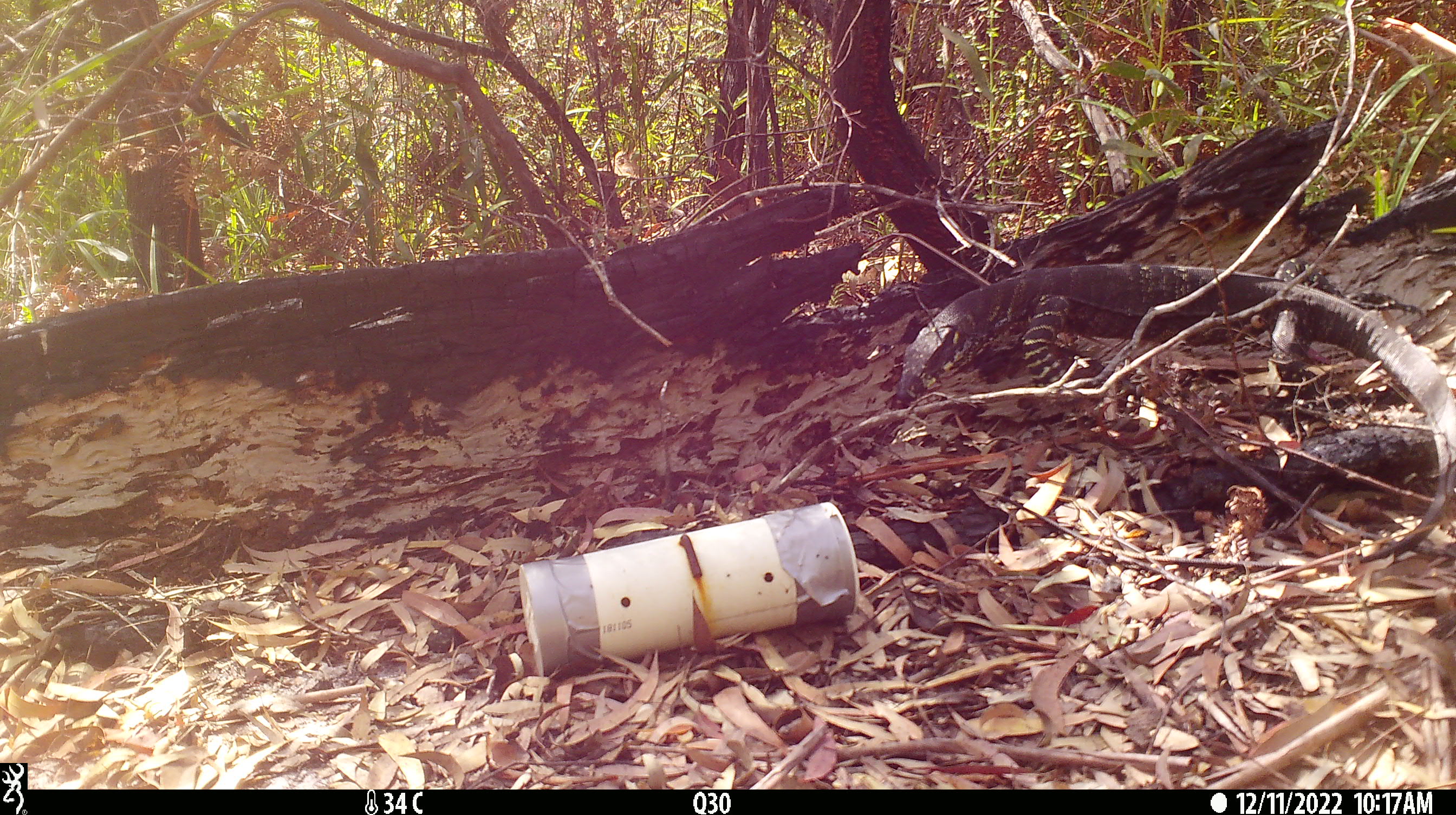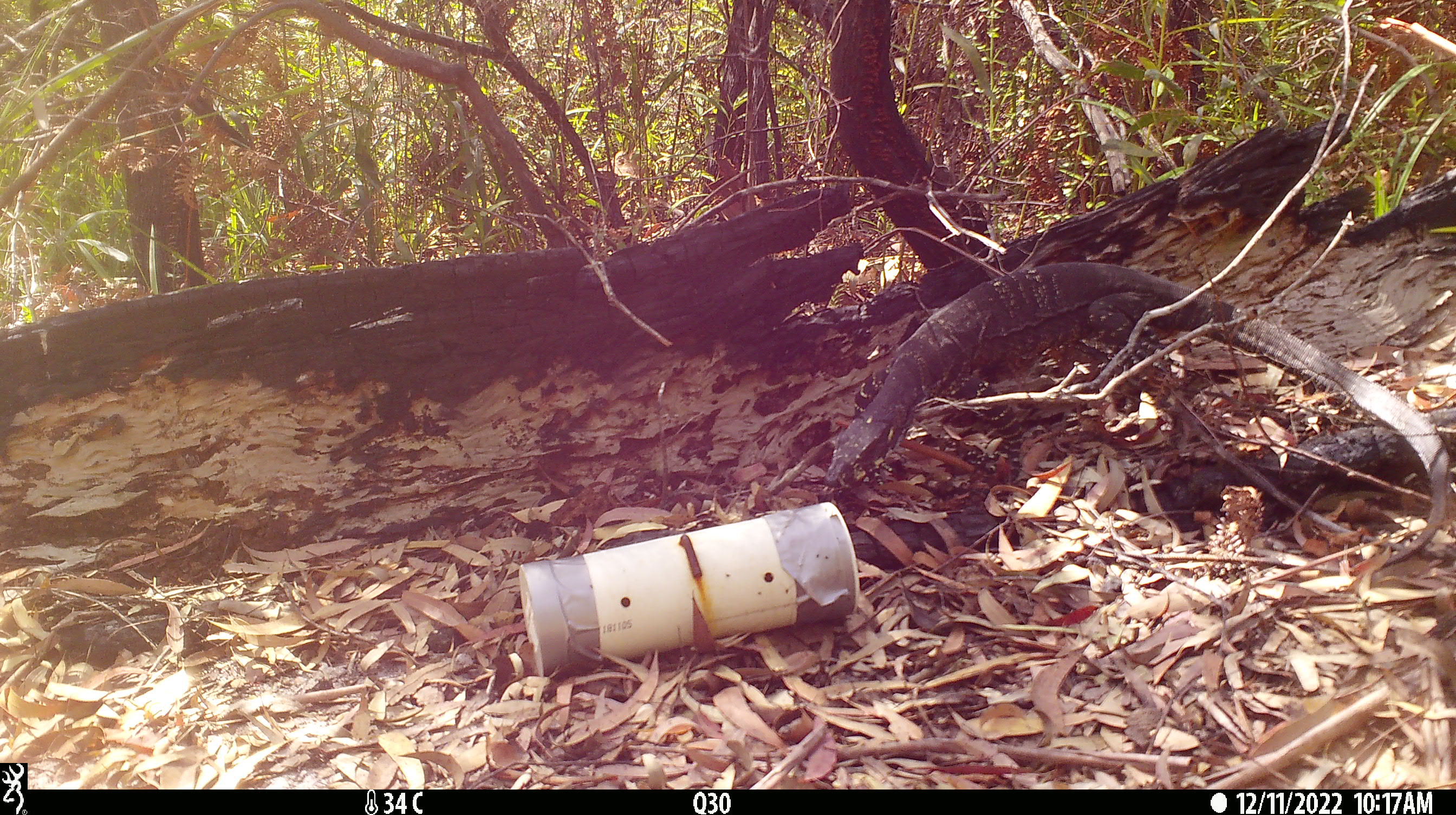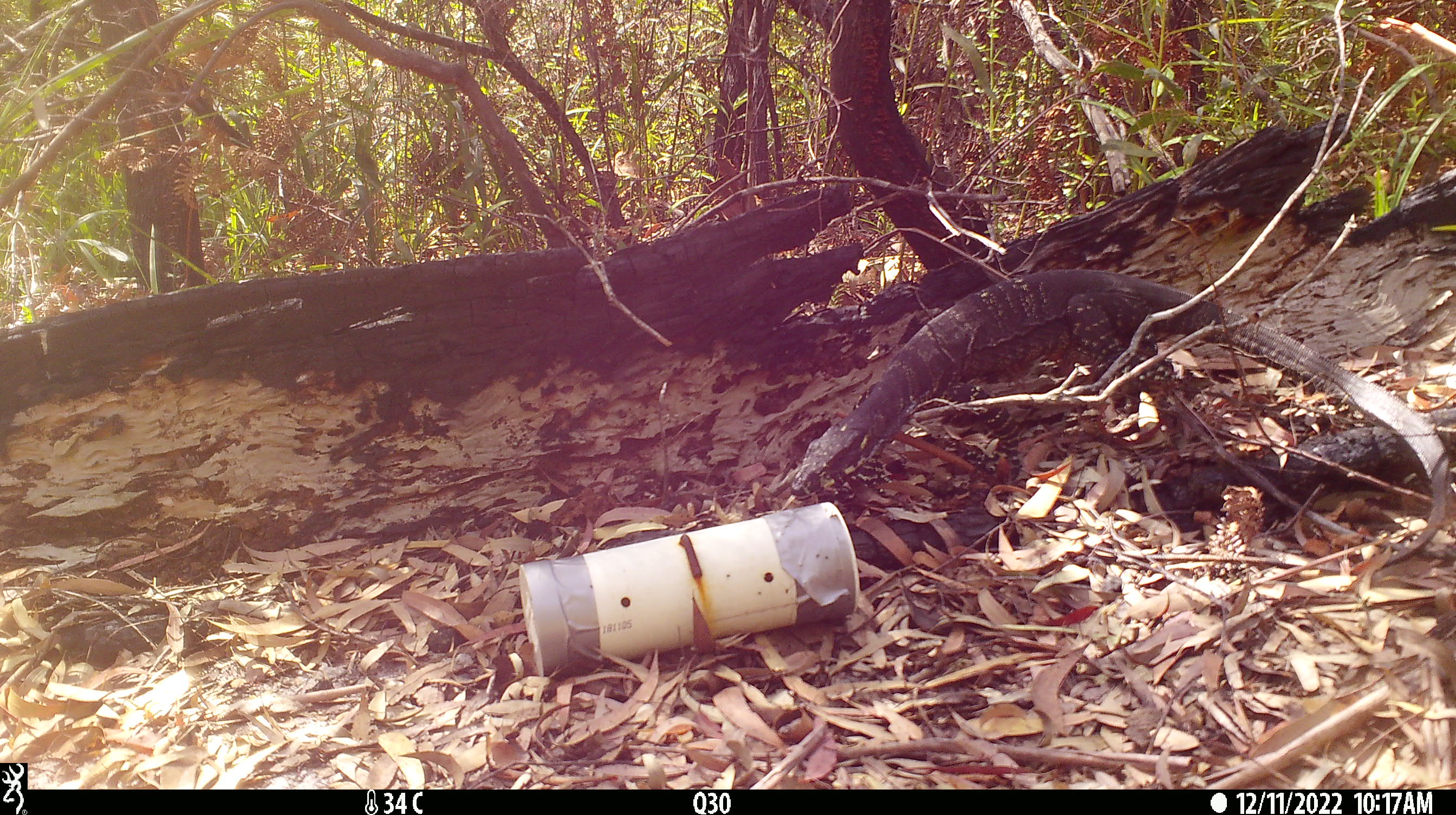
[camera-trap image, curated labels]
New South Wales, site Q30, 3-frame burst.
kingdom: Animalia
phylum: Chordata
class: Reptilia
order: Squamata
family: Varanidae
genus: Varanus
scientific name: Varanus varius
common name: lace monitor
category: goanna